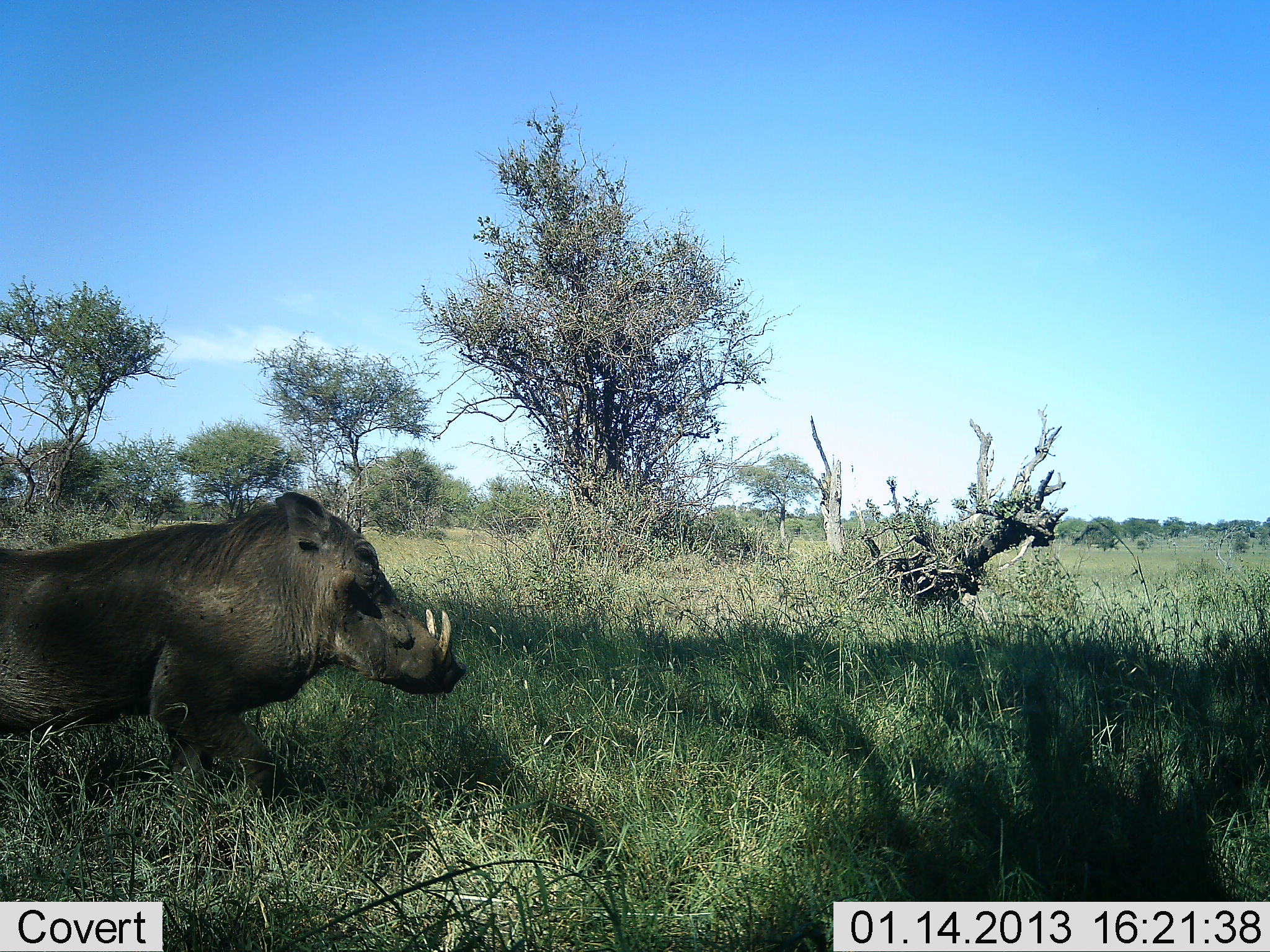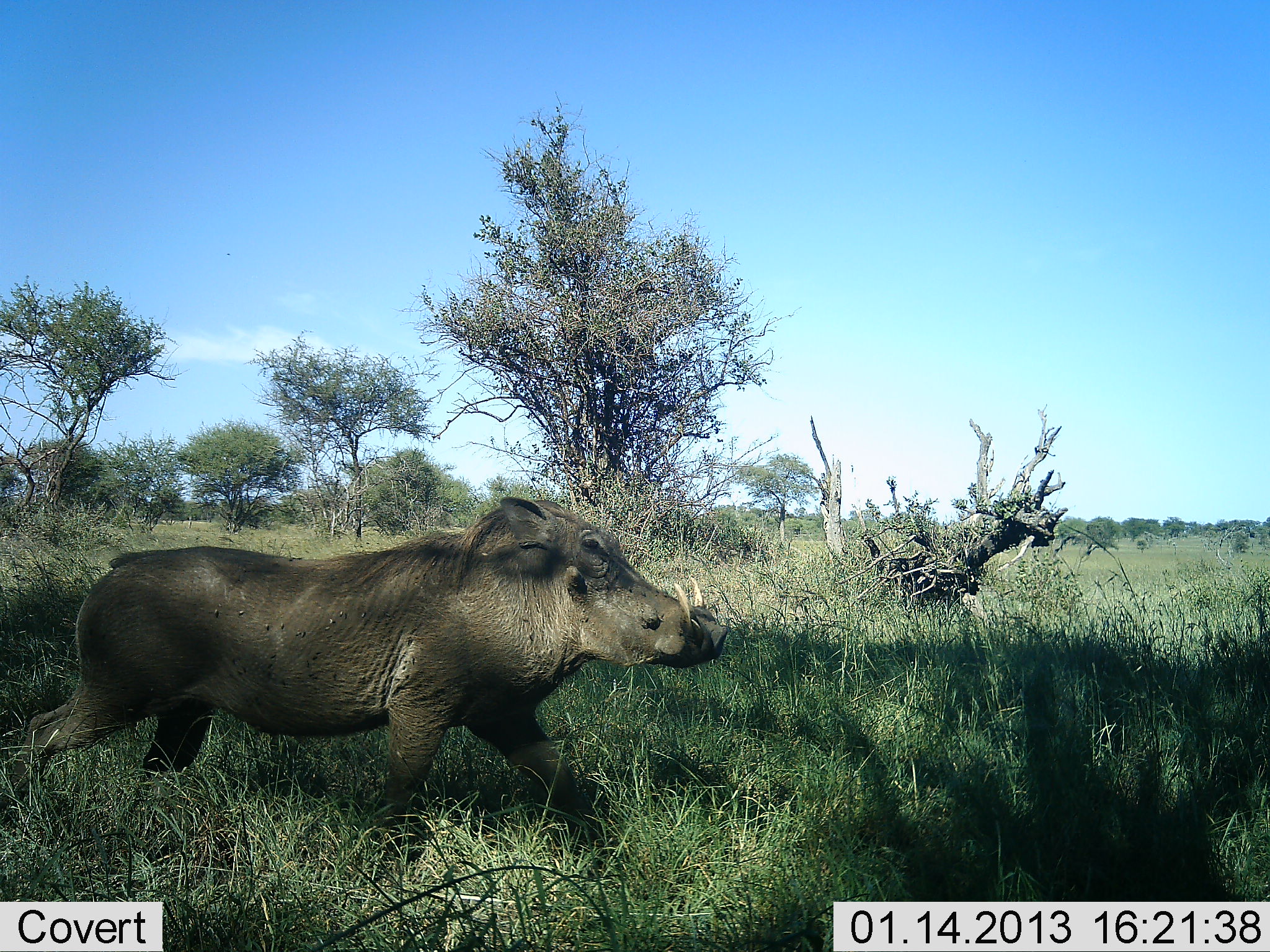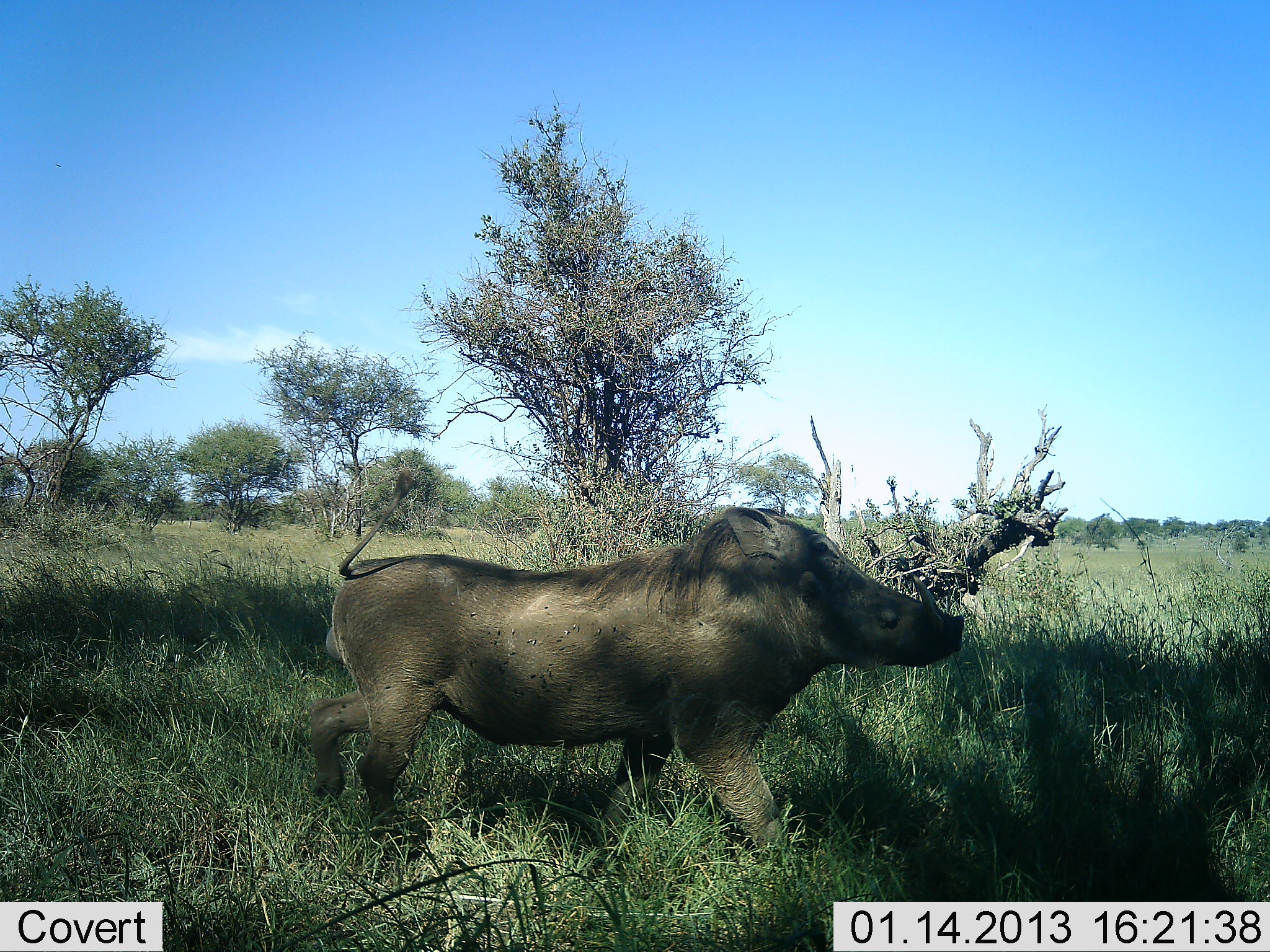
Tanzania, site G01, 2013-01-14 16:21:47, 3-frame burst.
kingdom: Animalia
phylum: Chordata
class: Mammalia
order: Artiodactyla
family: Suidae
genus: Phacochoerus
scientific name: Phacochoerus africanus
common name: warthog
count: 1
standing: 0%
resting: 0%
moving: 100%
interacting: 0%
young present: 0%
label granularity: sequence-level